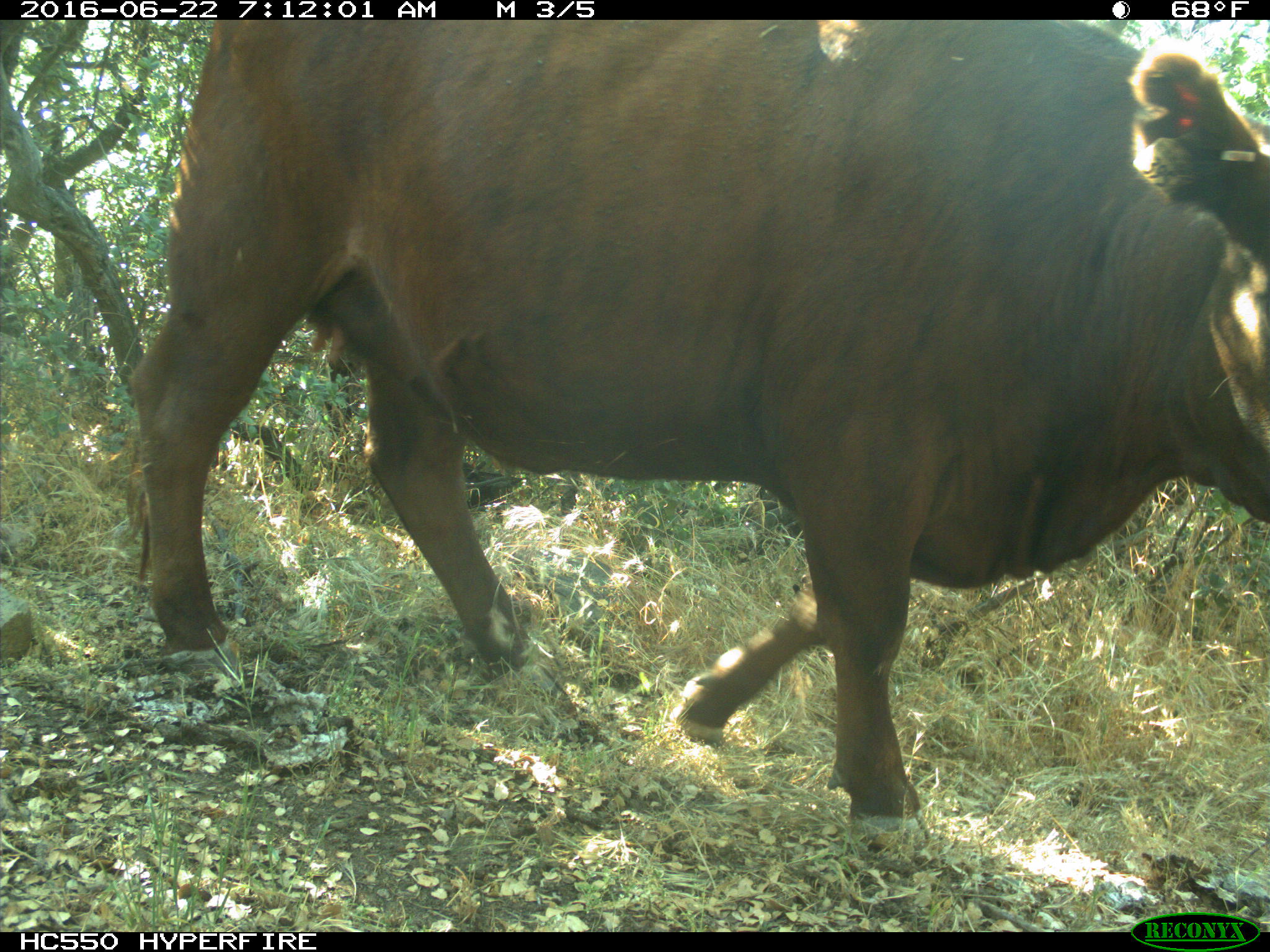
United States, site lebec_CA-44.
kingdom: Animalia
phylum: Chordata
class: Mammalia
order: Artiodactyla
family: Bovidae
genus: Bos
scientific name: Bos taurus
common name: domestic cow